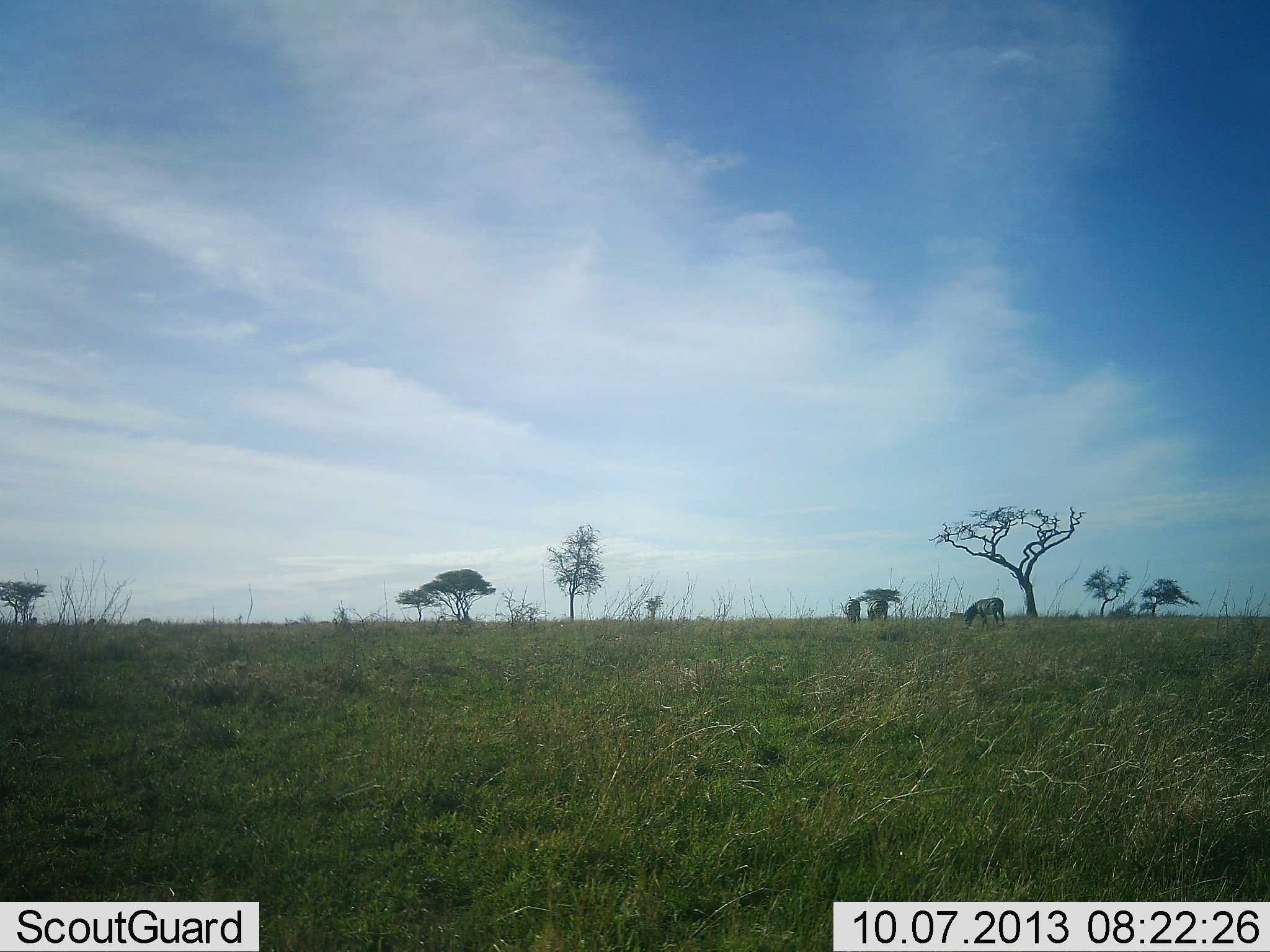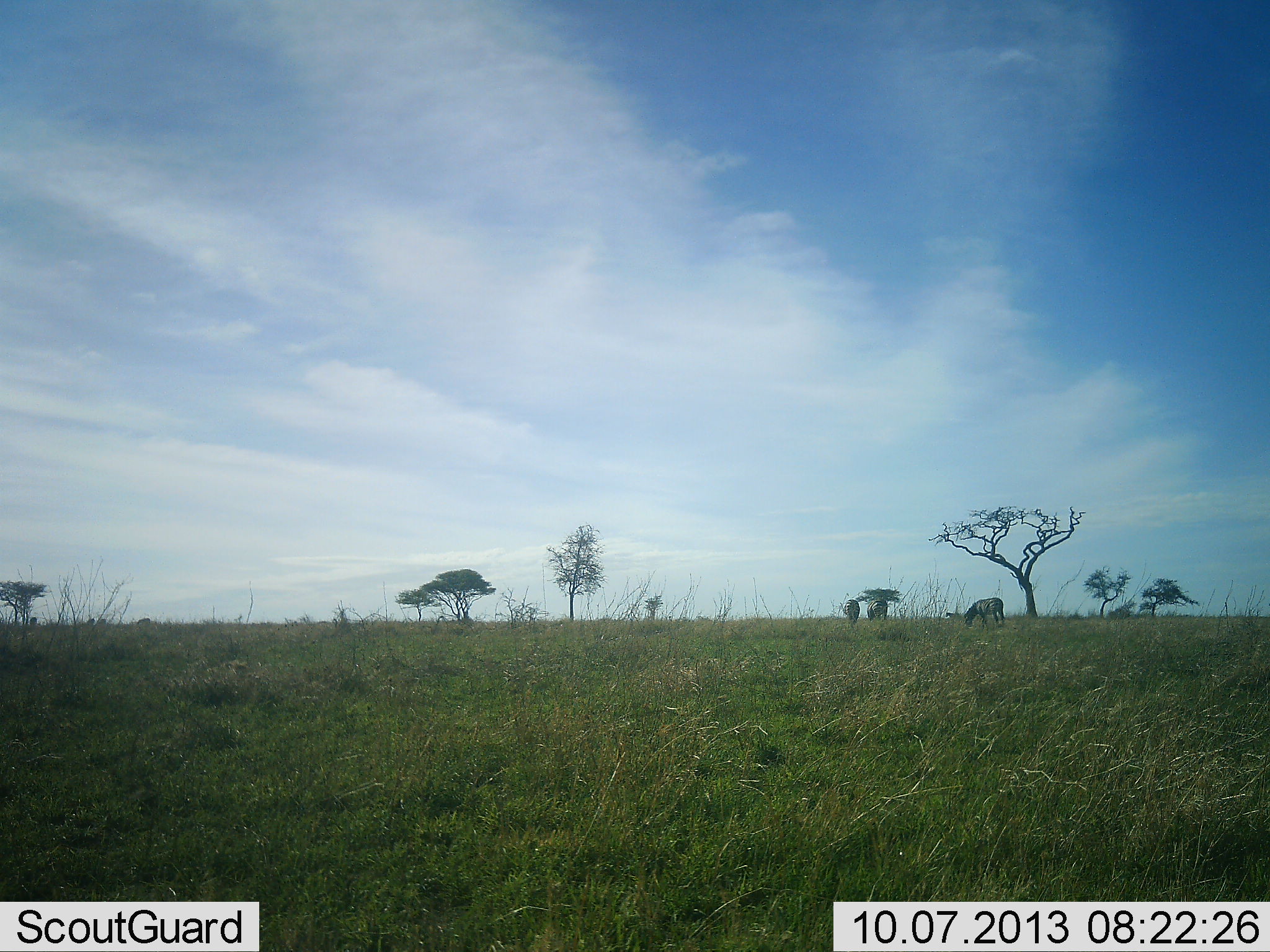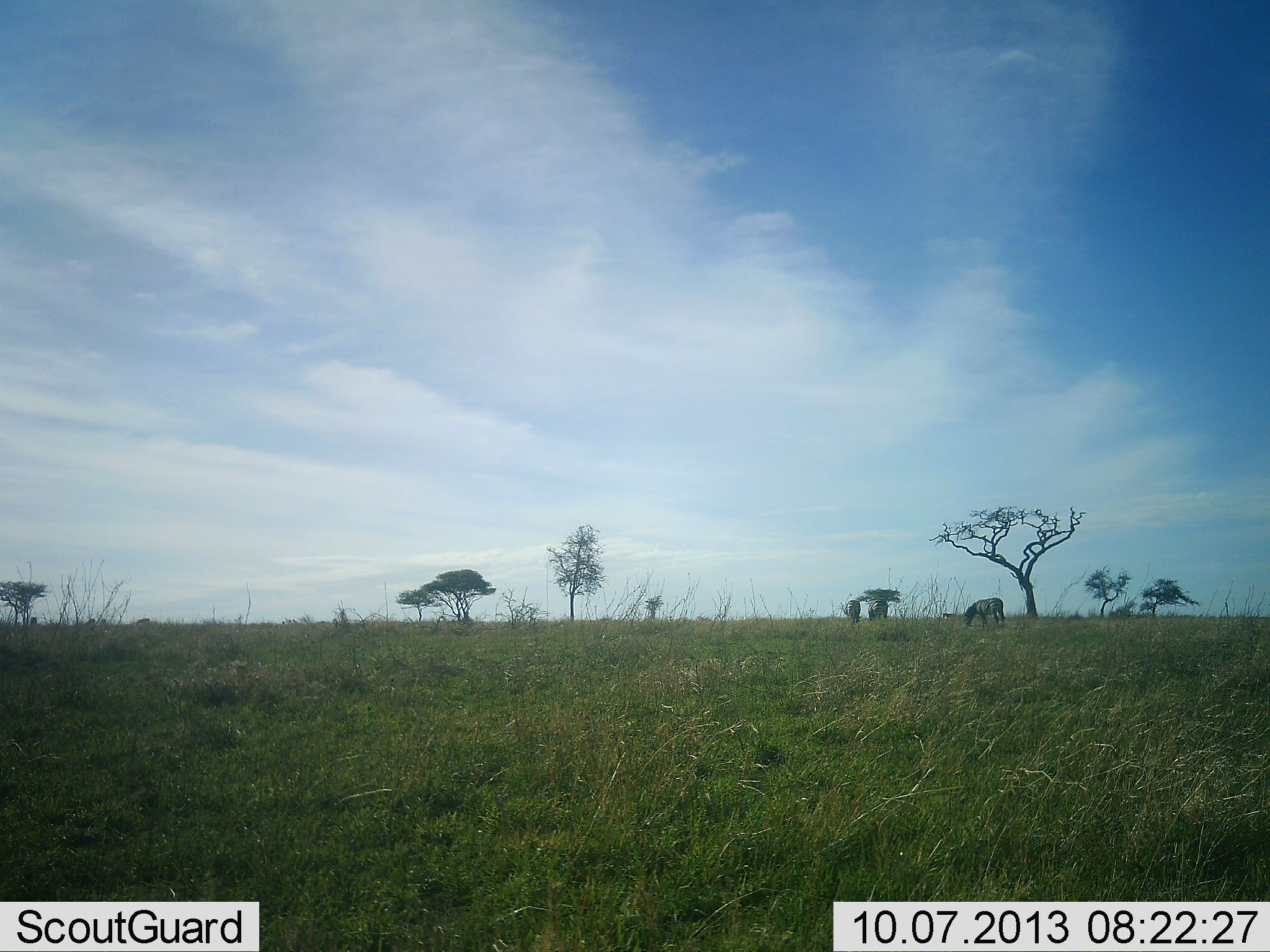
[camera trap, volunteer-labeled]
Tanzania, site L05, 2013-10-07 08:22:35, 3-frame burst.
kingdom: Animalia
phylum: Chordata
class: Mammalia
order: Perissodactyla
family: Equidae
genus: Equus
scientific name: Equus quagga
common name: plains zebra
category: zebra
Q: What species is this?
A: Zebra (plains zebra) (Equus quagga).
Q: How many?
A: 4.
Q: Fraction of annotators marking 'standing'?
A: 50%.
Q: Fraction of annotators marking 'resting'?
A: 0%.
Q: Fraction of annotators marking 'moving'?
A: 33%.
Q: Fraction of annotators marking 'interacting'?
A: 0%.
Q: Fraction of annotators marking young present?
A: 0%.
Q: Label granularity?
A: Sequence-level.